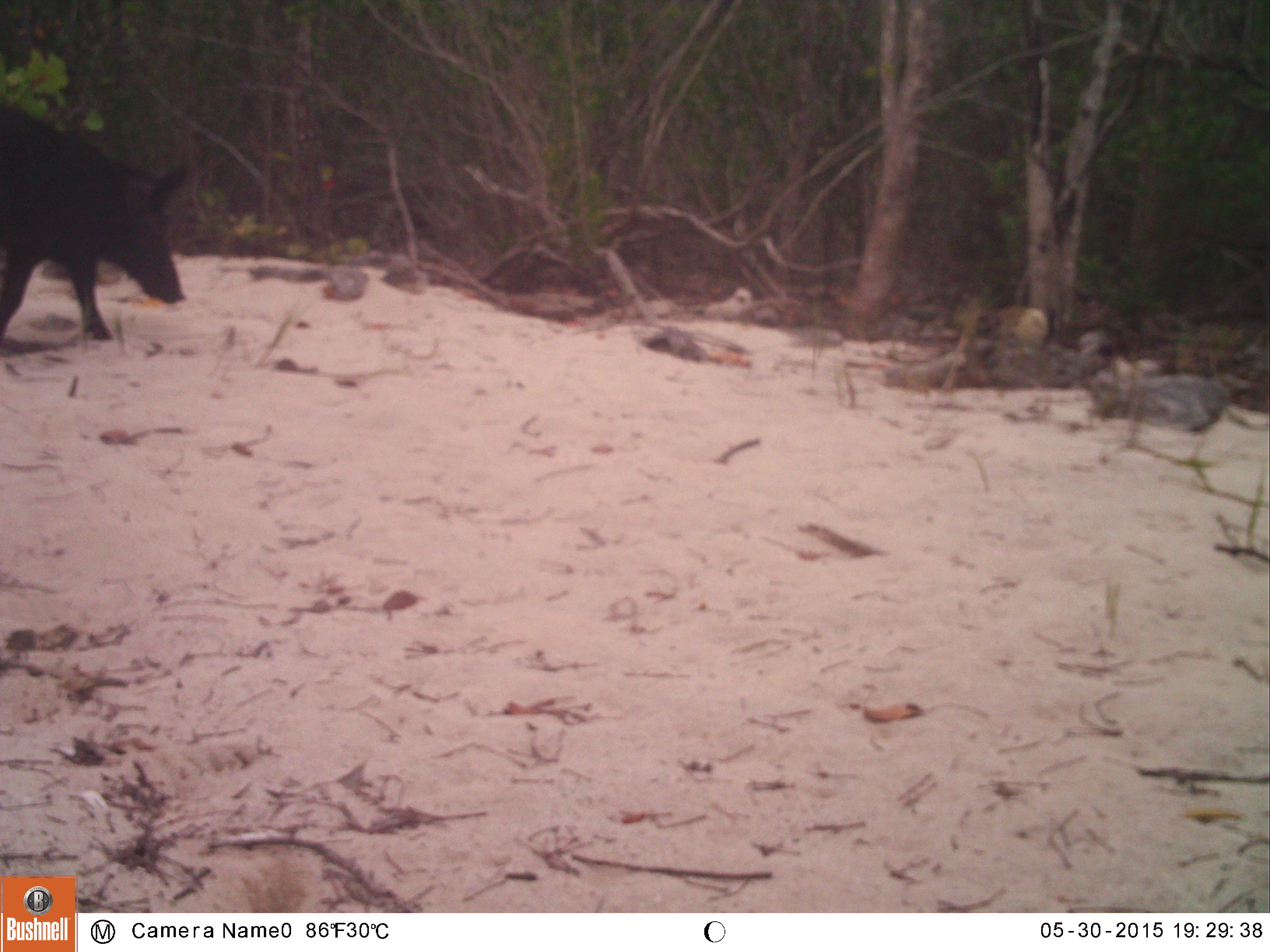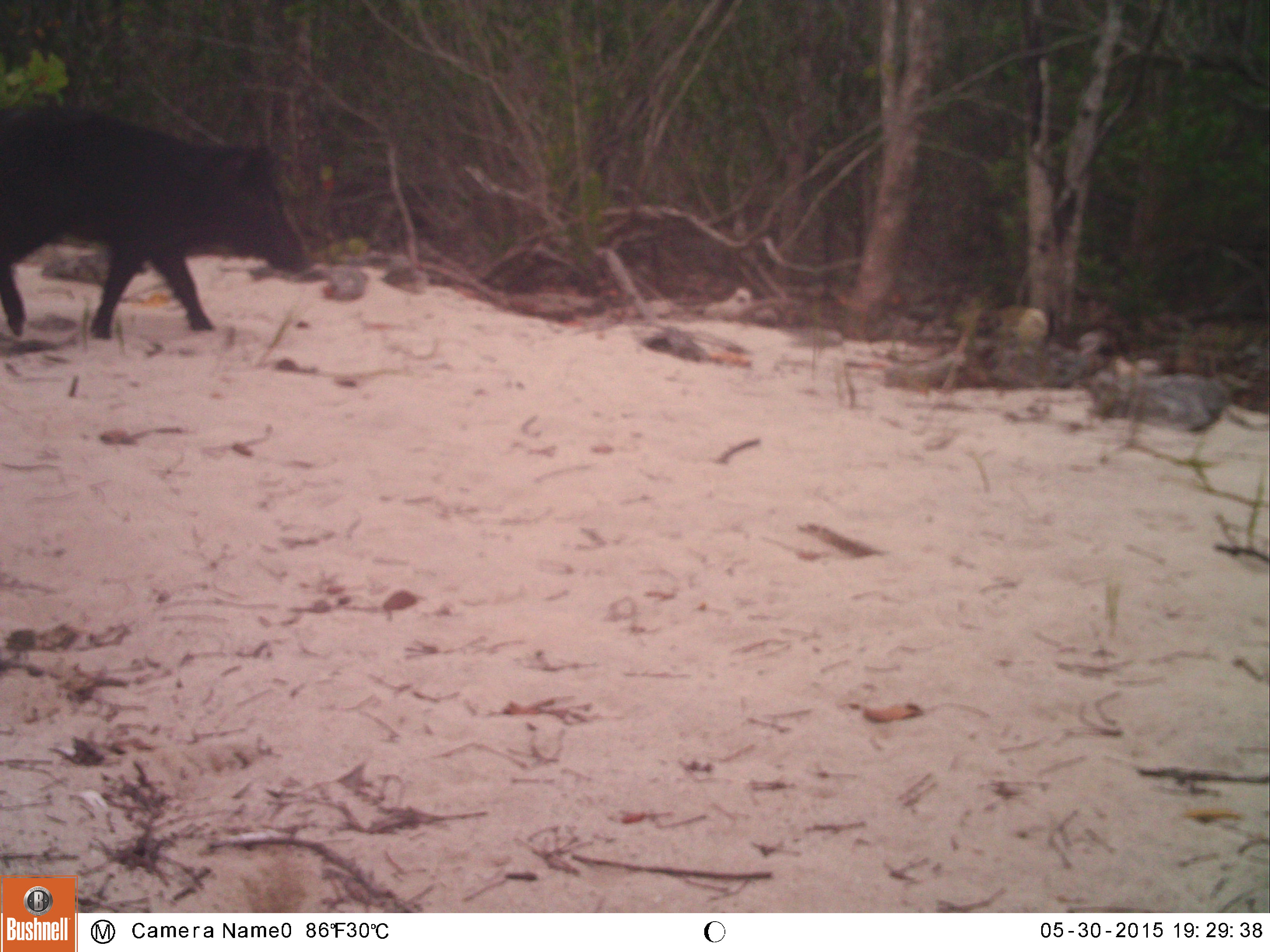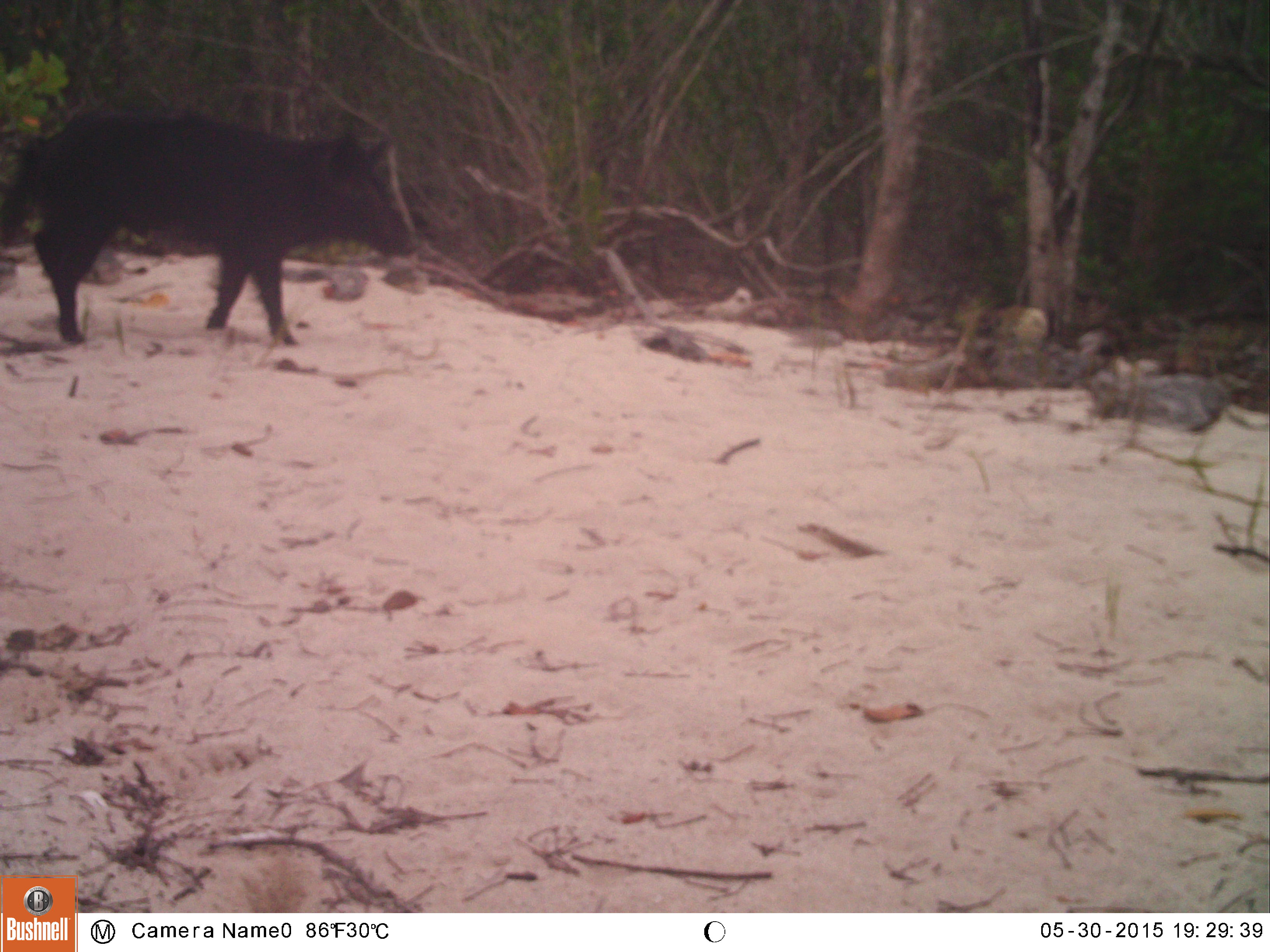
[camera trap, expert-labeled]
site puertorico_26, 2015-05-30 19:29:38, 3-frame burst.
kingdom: Animalia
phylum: Chordata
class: Mammalia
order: Artiodactyla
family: Suidae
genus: Sus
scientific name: Sus scrofa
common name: pig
Pig (Sus scrofa).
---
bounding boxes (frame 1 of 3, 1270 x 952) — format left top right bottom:
pig: 0 98 189 360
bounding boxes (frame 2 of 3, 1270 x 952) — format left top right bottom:
pig: 0 107 309 346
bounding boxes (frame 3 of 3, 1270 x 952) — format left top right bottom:
pig: 4 112 423 355